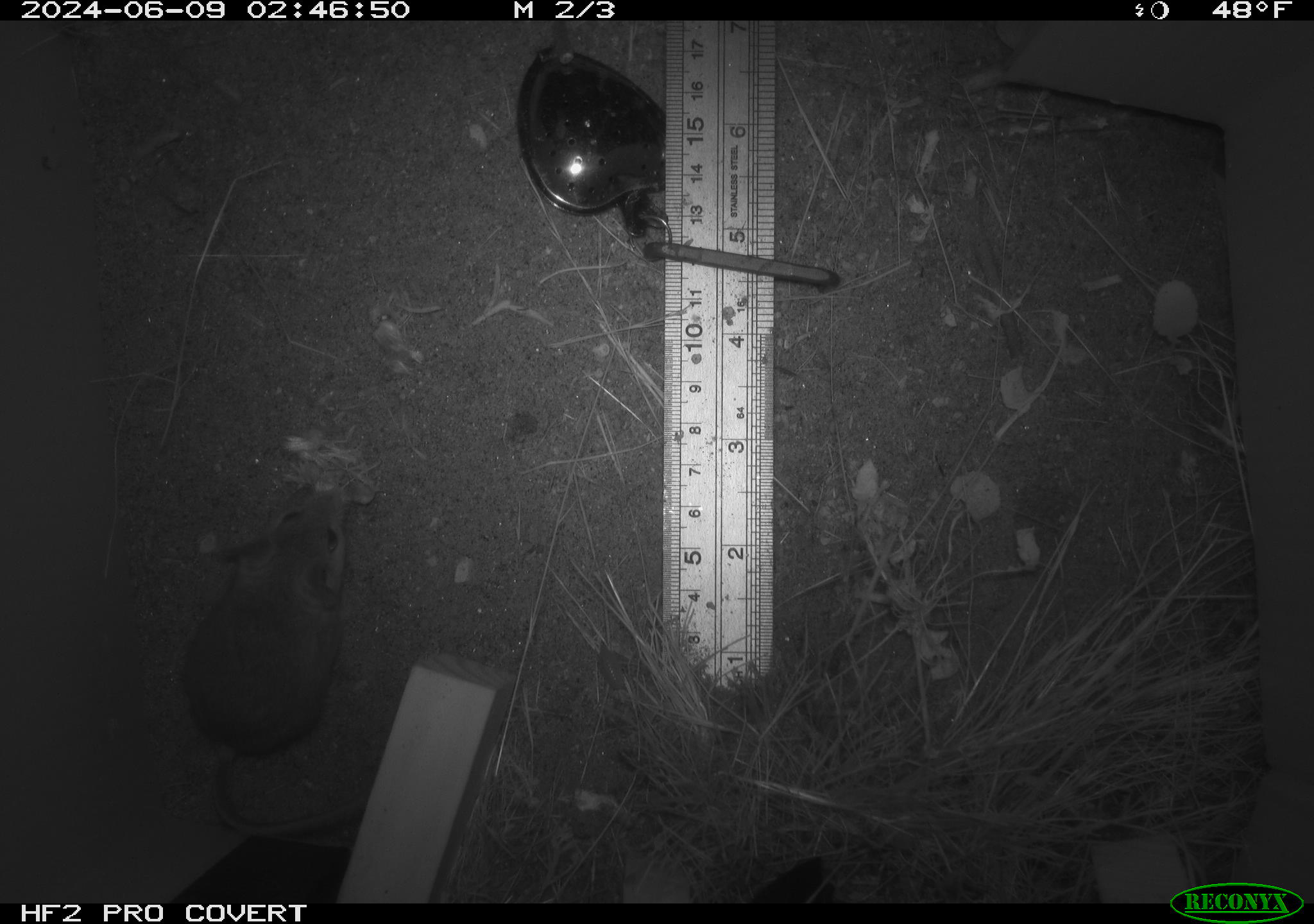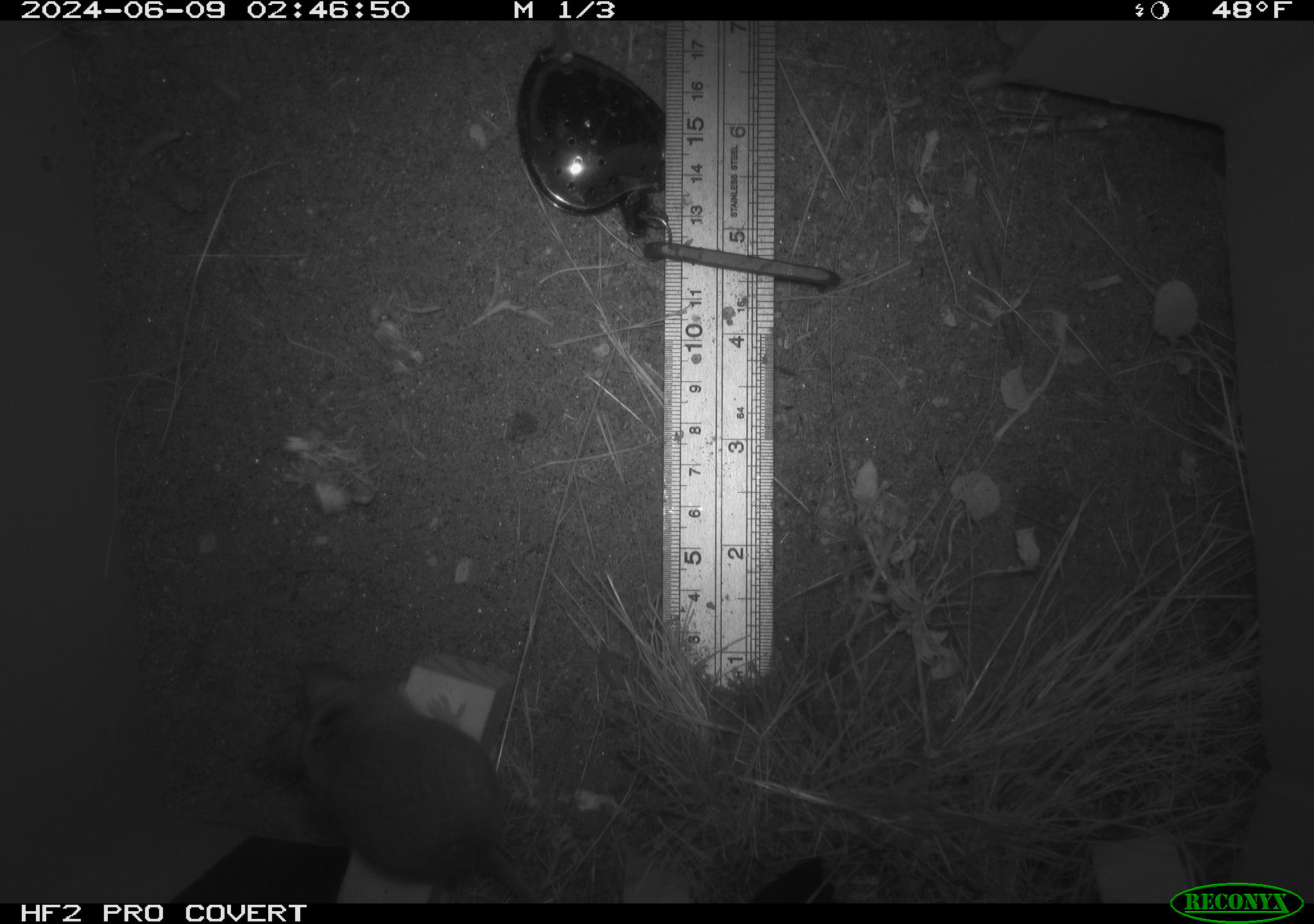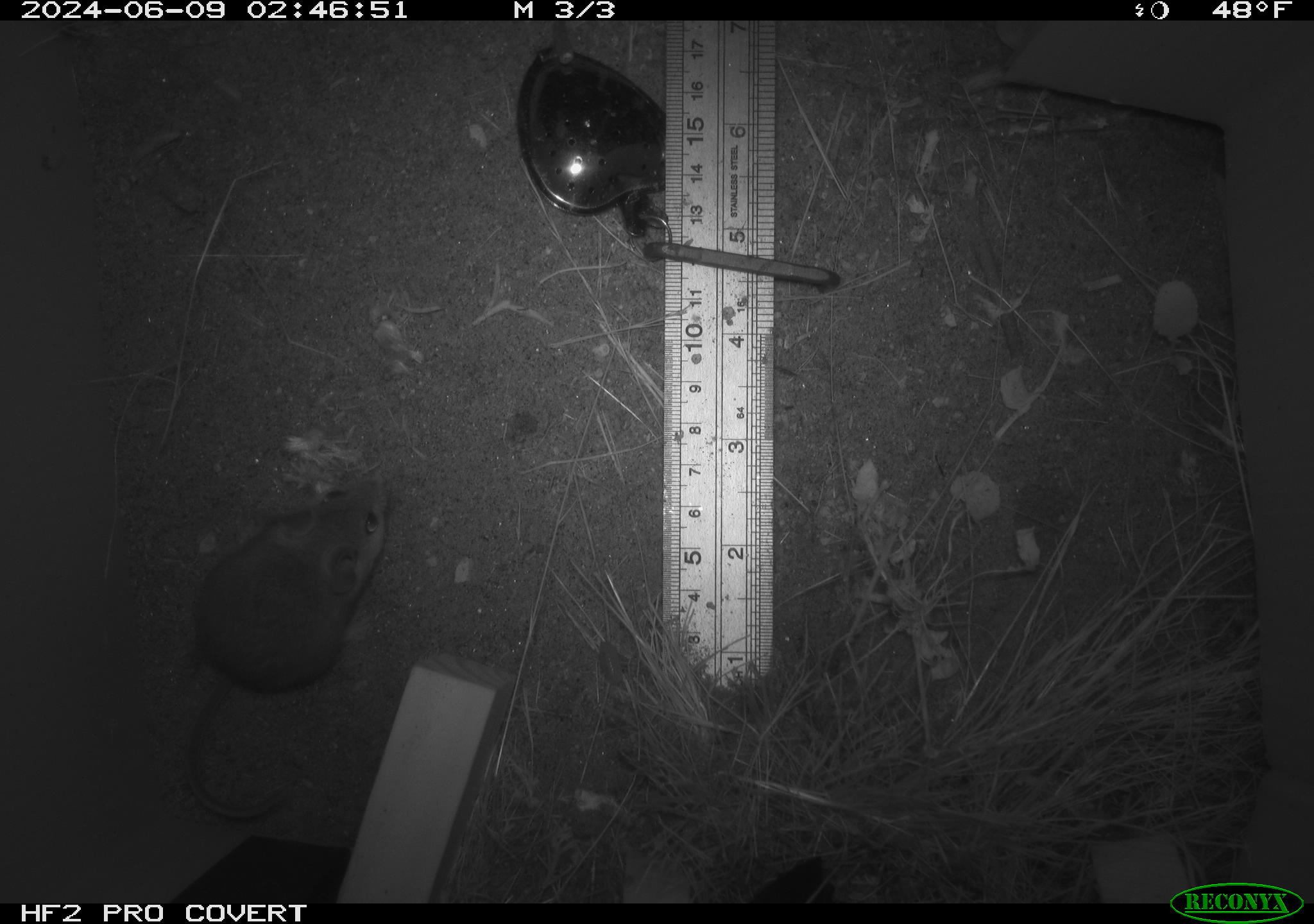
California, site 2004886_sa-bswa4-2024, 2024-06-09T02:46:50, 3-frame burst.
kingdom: Animalia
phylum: Chordata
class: Mammalia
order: Rodentia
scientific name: Rodentia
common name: rodent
Rodent (Rodentia).